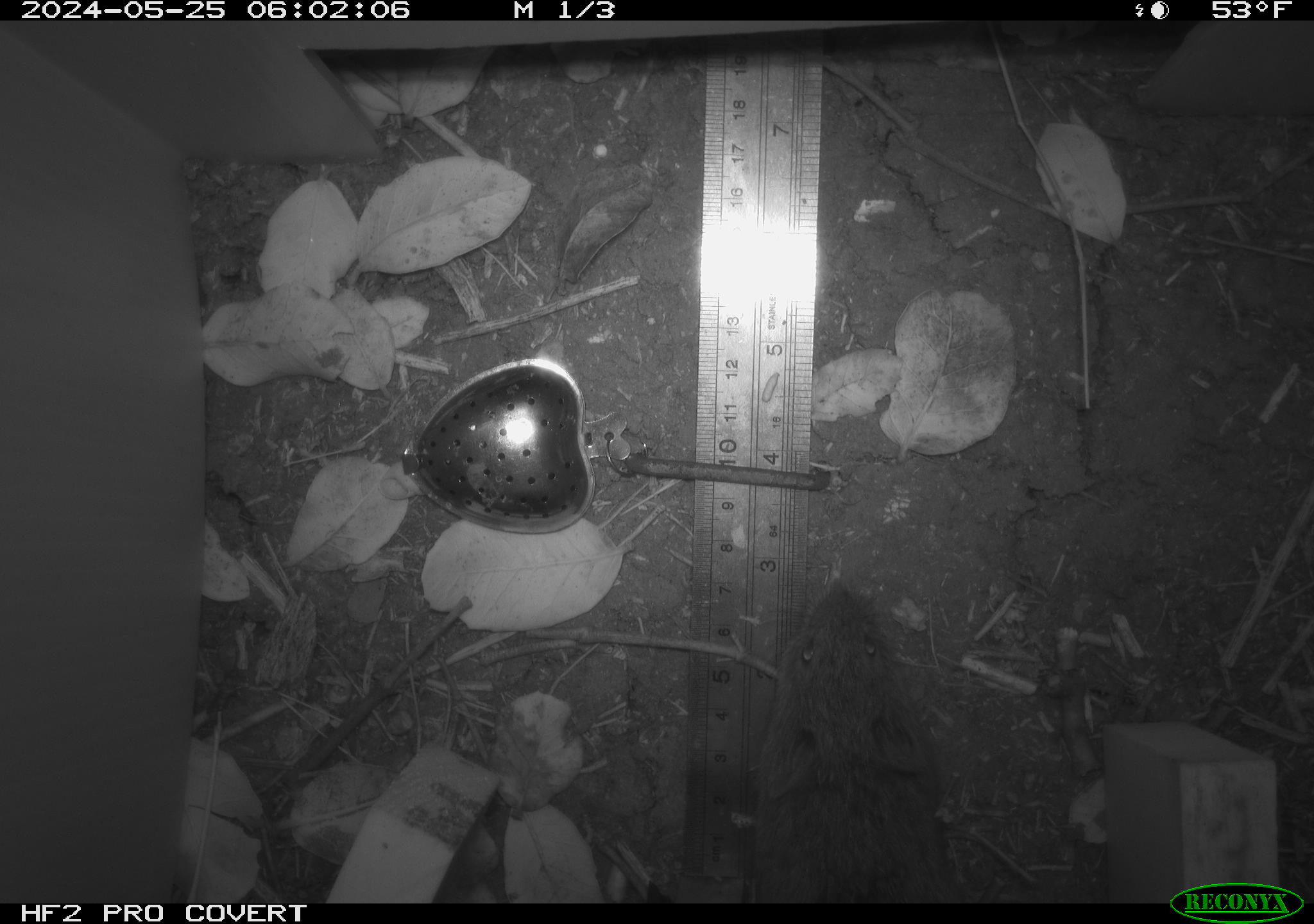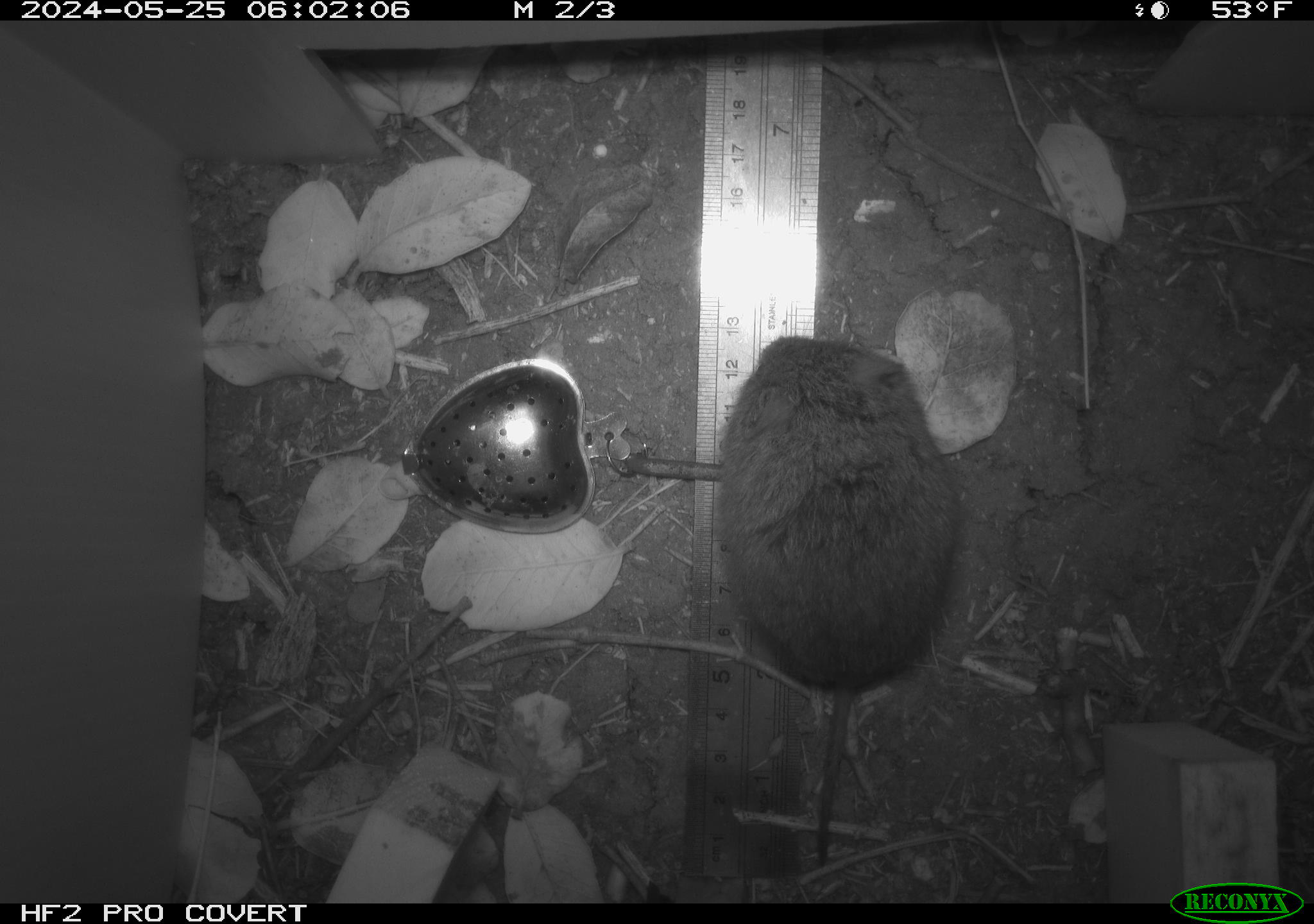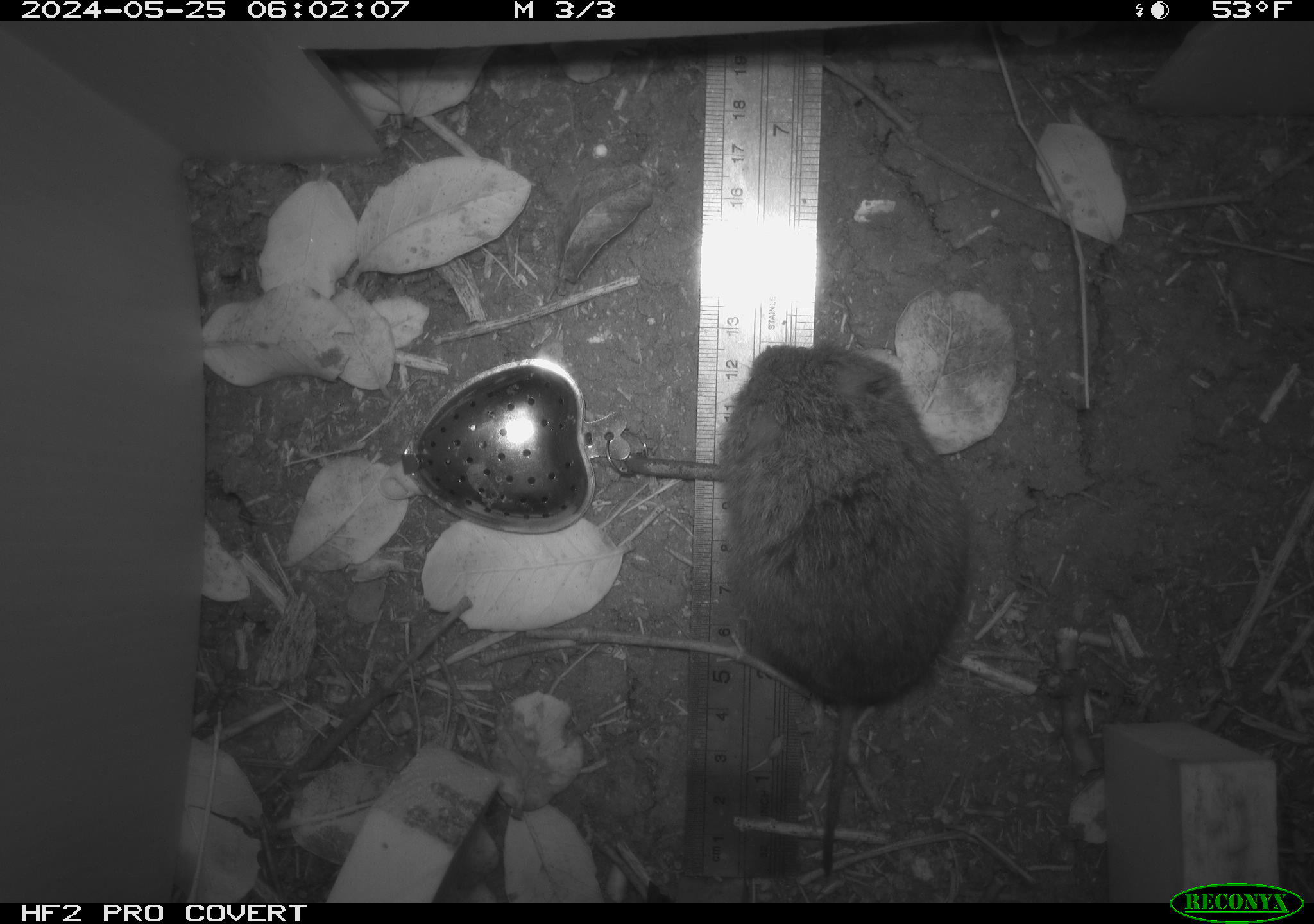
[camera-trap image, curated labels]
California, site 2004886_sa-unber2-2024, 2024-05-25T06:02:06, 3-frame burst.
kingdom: Animalia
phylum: Chordata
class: Mammalia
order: Rodentia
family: Cricetidae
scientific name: Arvicolinae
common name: voles, lemmings, and muskrats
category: arvicolinae subfamily